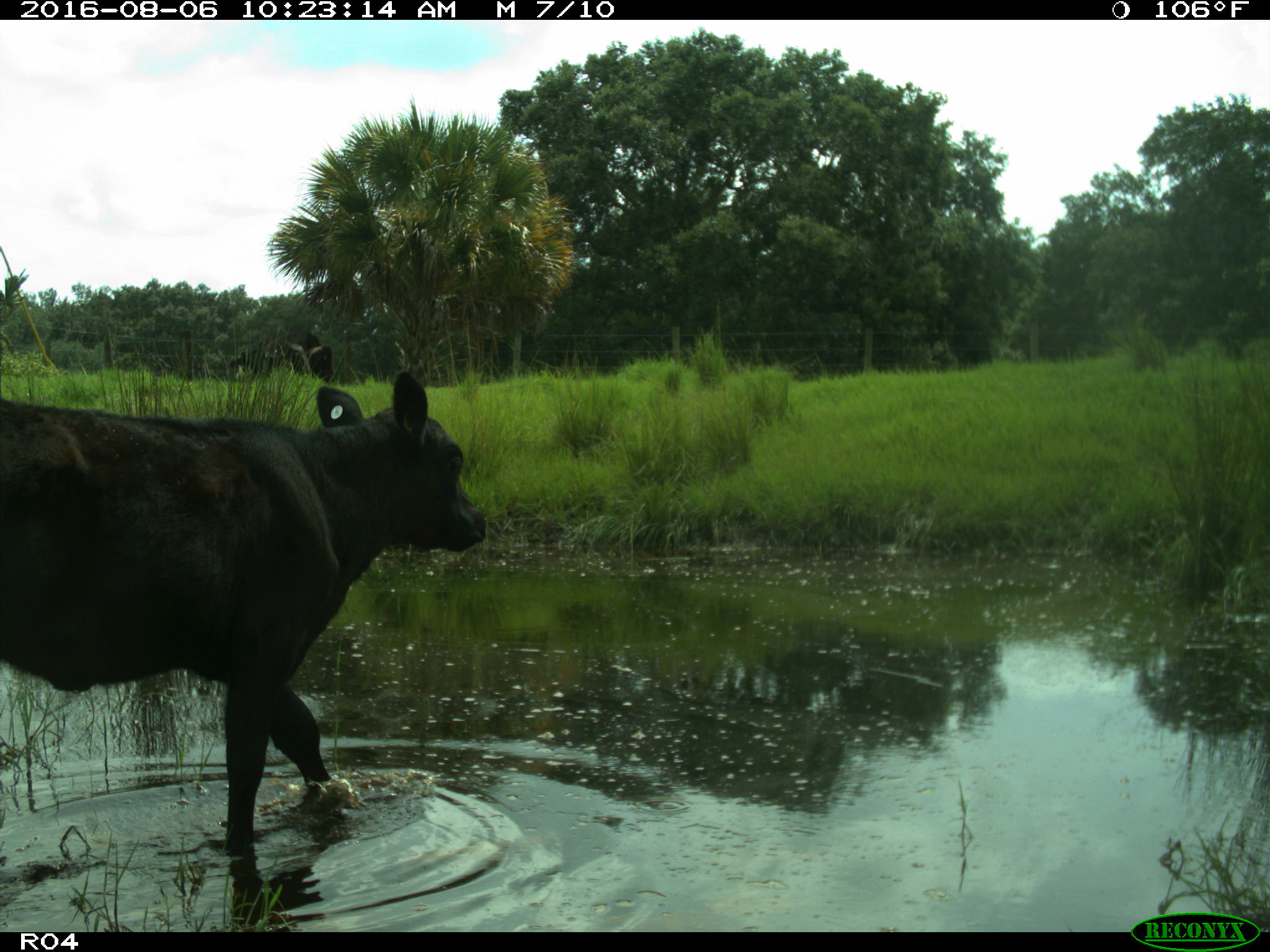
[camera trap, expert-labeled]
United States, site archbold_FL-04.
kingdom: Animalia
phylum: Chordata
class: Mammalia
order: Artiodactyla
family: Bovidae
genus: Bos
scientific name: Bos taurus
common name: domestic cow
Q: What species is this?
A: Bos taurus (domestic cow).